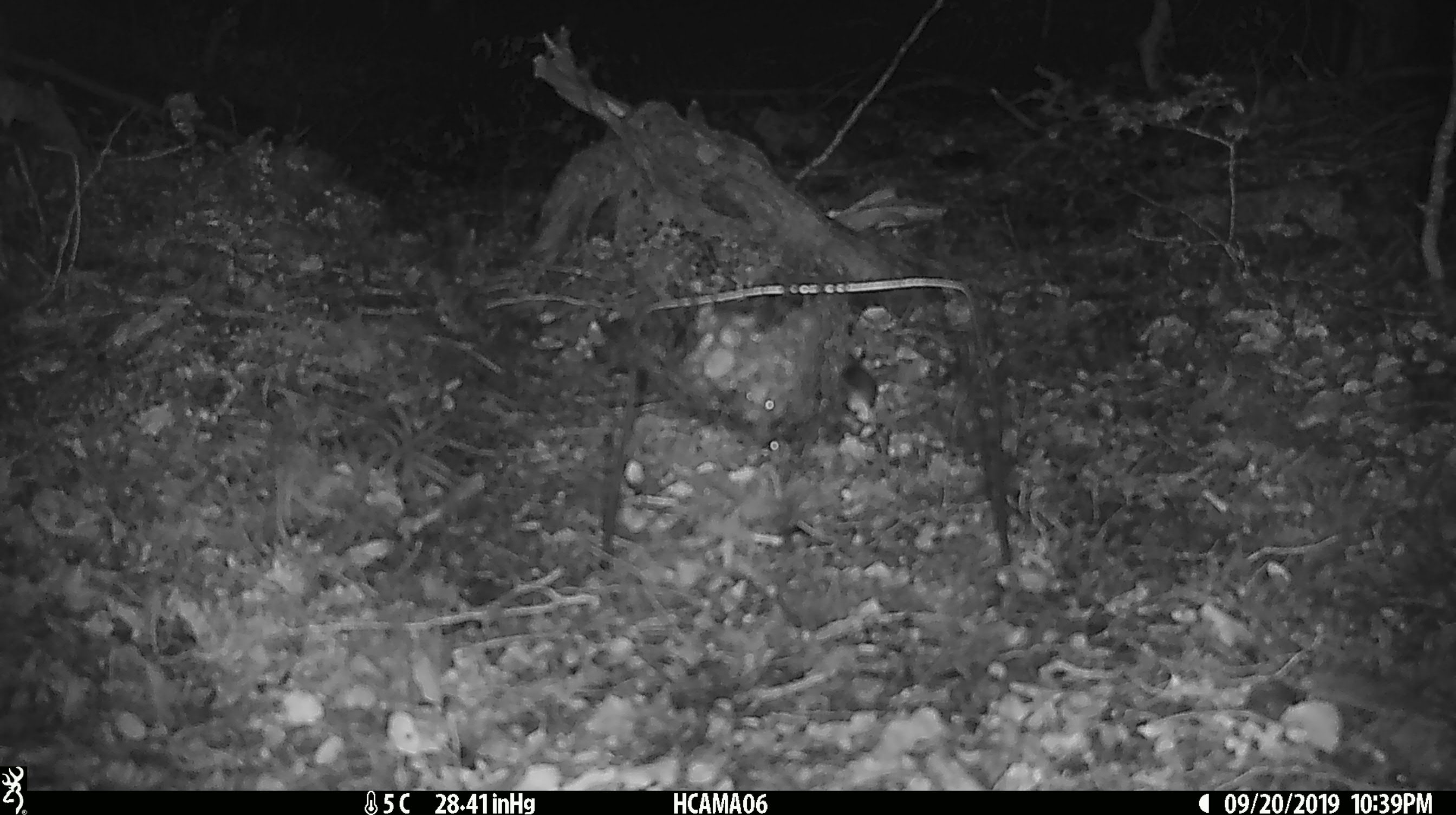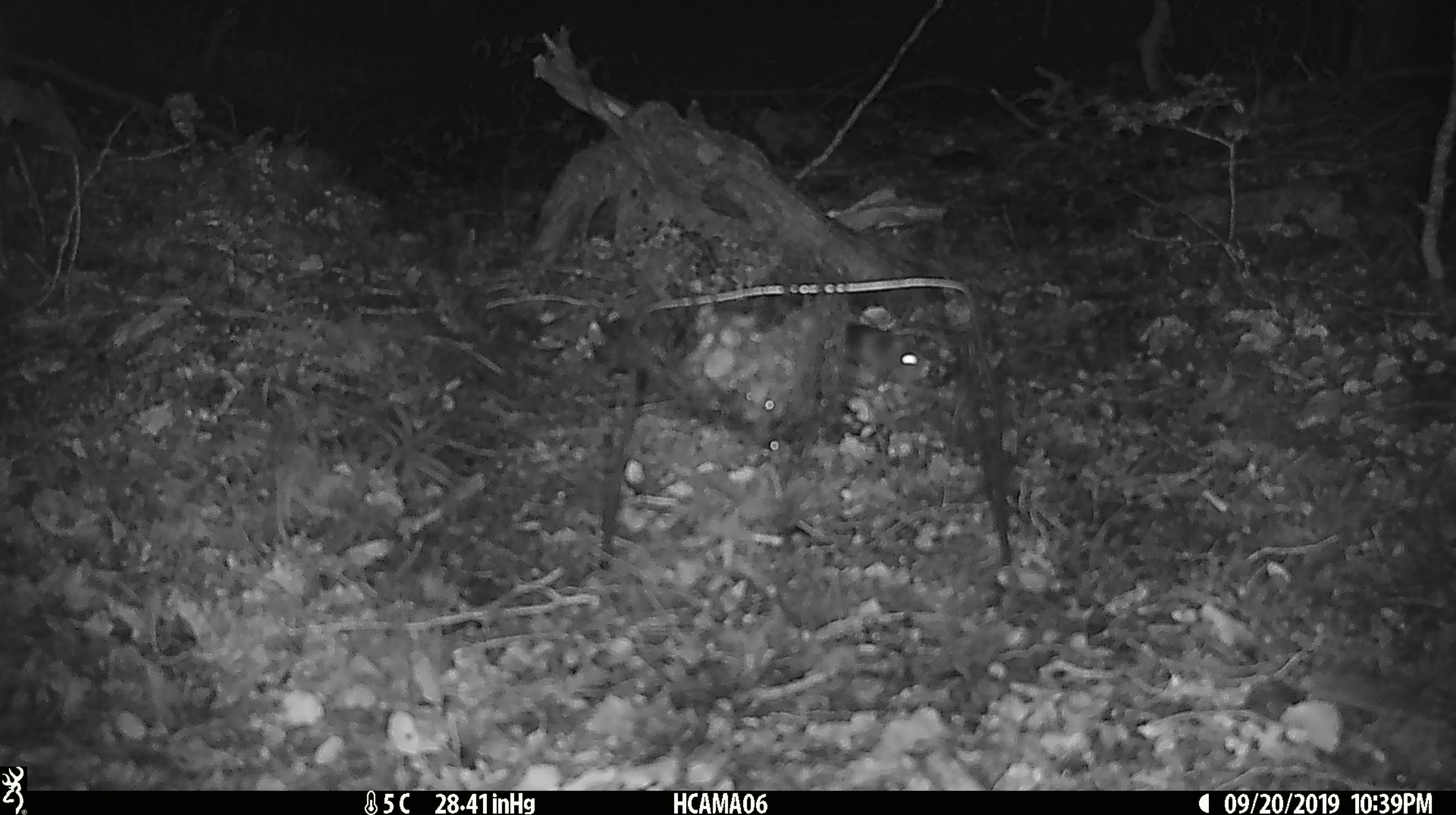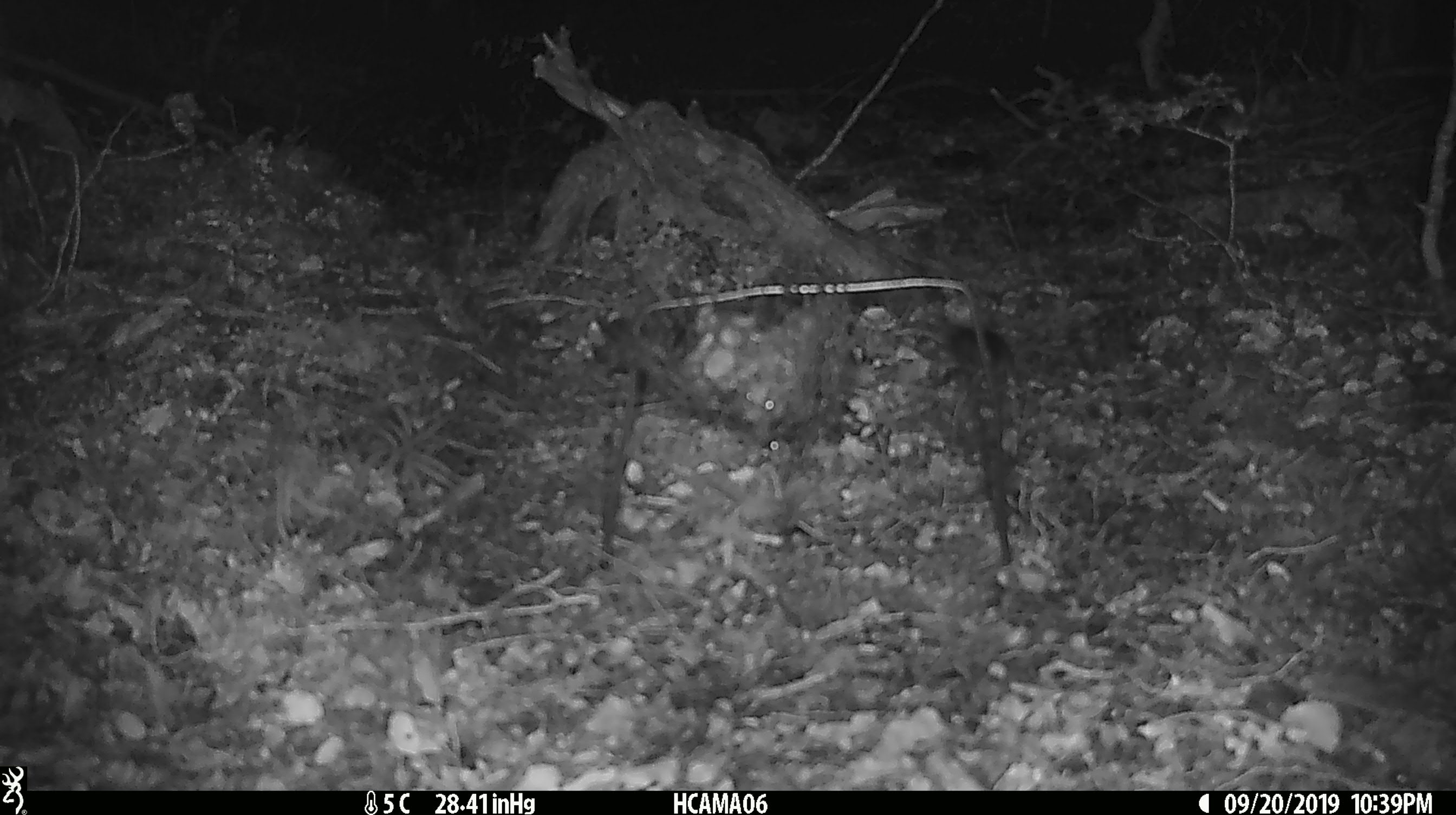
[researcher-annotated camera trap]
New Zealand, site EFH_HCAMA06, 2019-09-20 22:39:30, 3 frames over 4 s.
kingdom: Animalia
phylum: Chordata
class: Mammalia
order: Rodentia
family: Muridae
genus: Mus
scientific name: Mus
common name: mouse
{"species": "mouse (Mus)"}